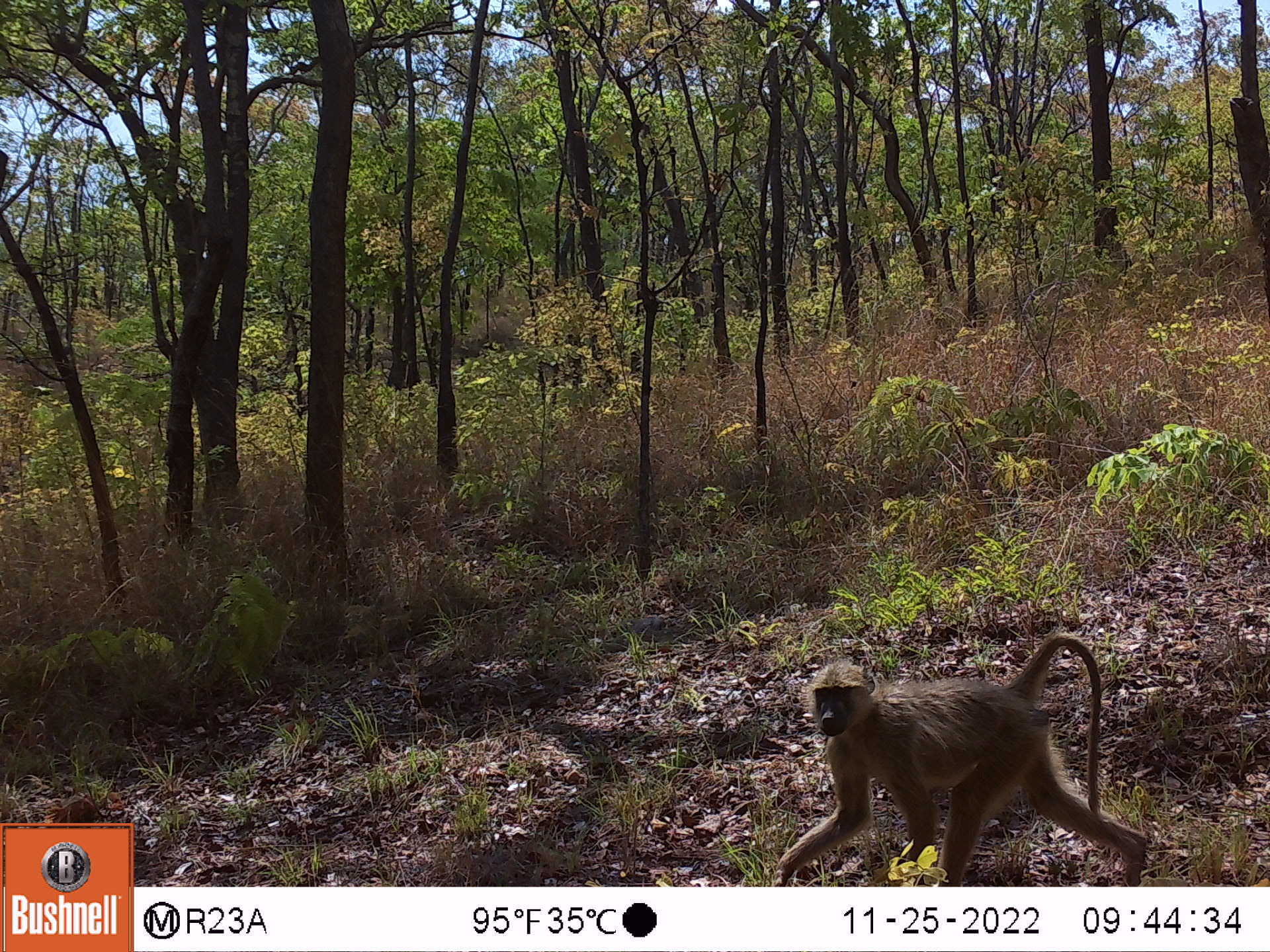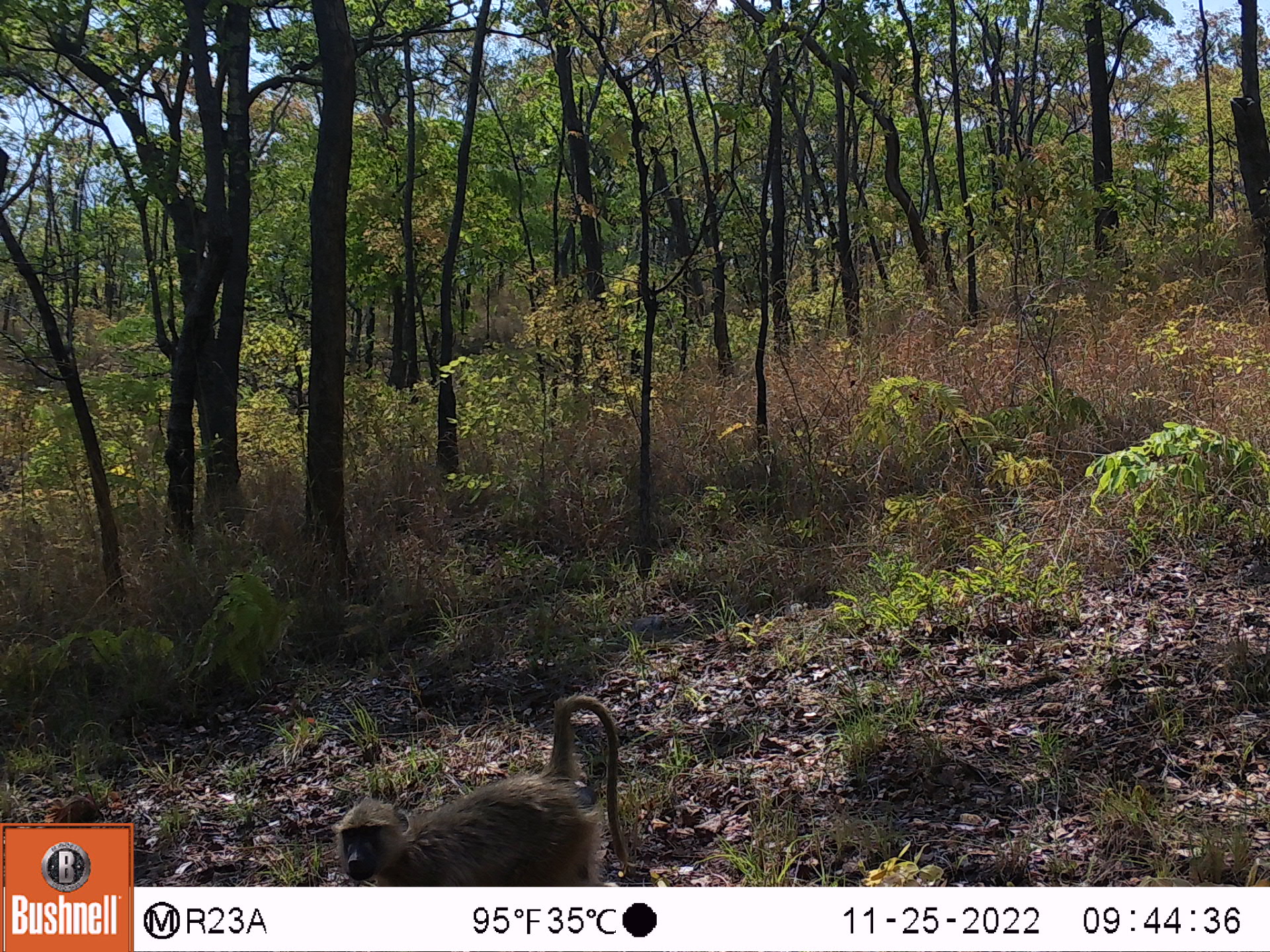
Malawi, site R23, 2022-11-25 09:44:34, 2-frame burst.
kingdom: Animalia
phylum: Chordata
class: Mammalia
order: Primates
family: Cercopithecidae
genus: Papio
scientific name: Papio cynocephalus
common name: yellow baboon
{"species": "yellow baboon (Papio cynocephalus)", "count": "1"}